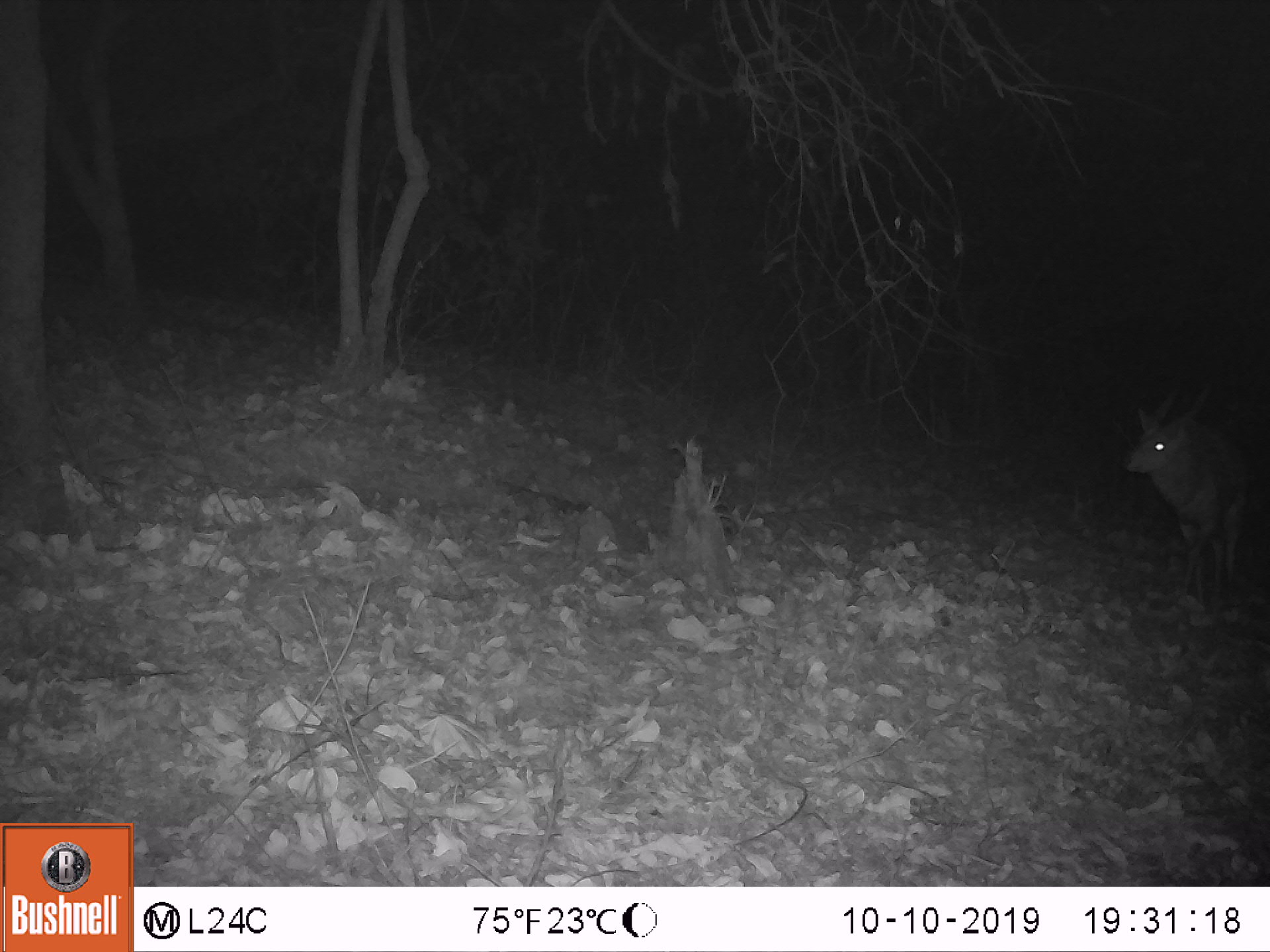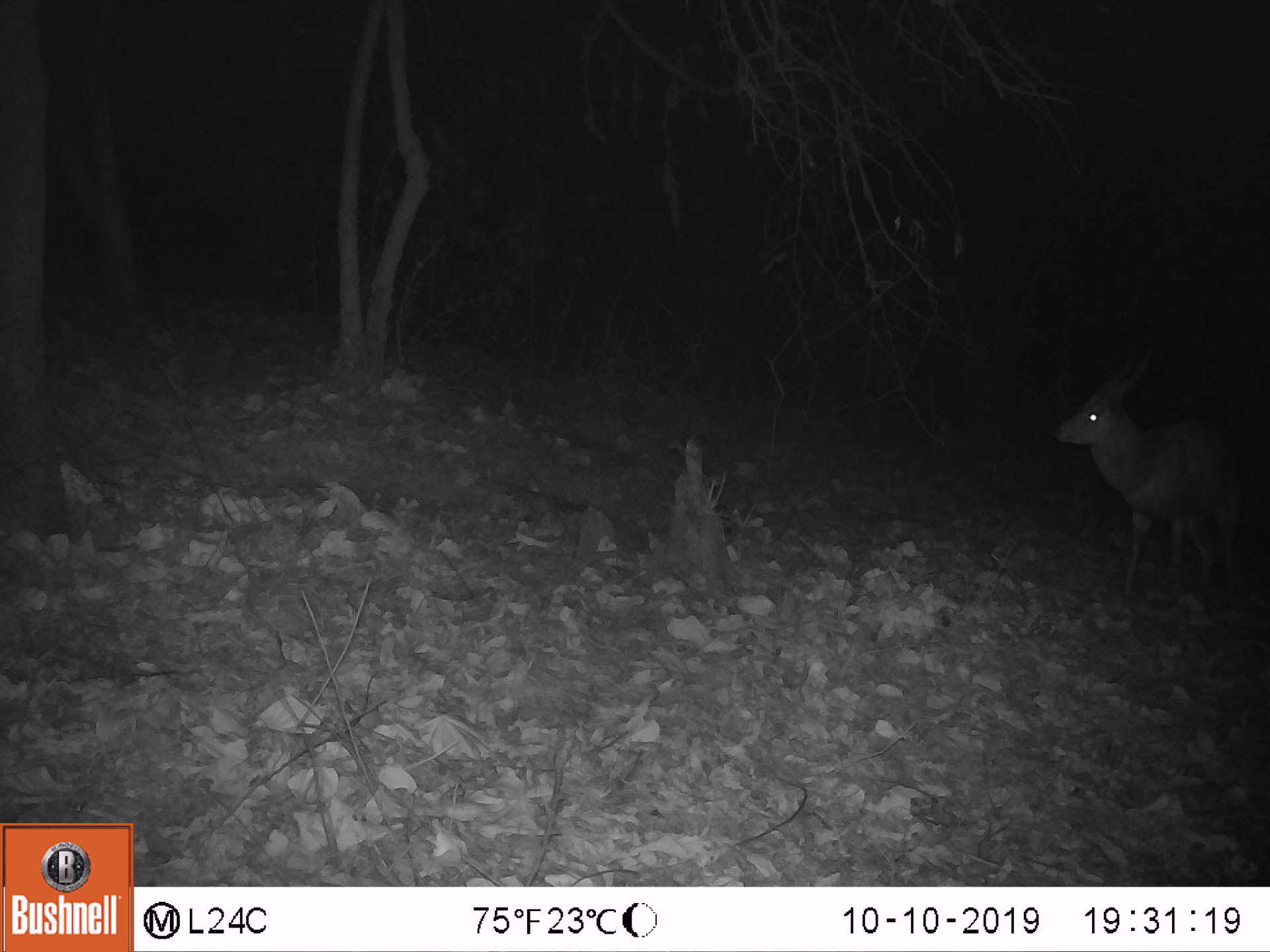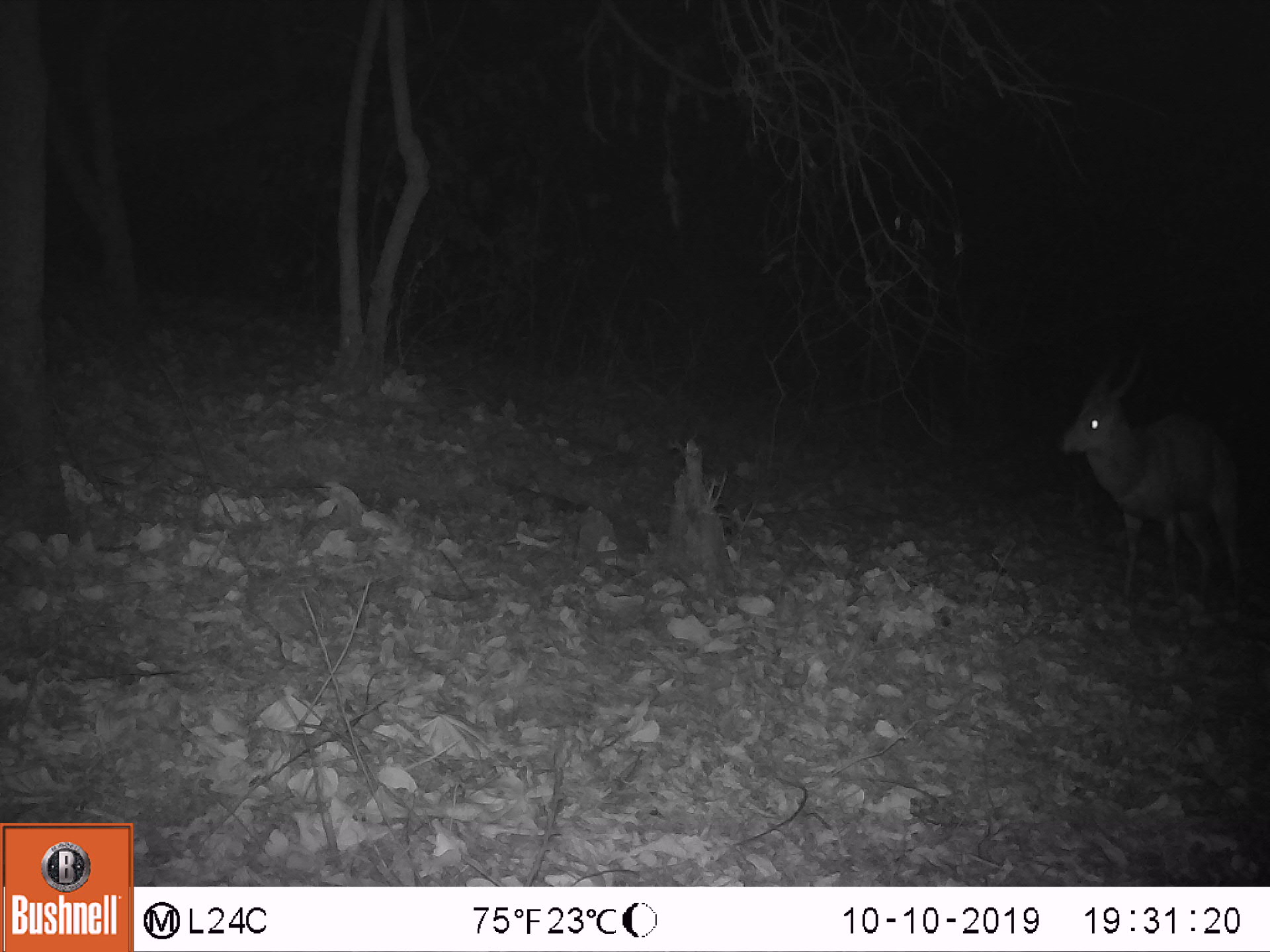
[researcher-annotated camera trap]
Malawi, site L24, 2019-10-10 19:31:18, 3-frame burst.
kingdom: Animalia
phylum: Chordata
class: Mammalia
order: Artiodactyla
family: Bovidae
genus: Tragelaphus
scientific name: Tragelaphus sylvaticus sylvaticus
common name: cape bushbuck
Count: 1.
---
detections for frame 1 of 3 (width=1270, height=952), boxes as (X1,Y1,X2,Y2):
cape bushbuck: (1119,379,1259,605)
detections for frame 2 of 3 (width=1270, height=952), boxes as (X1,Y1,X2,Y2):
cape bushbuck: (1051,343,1250,607)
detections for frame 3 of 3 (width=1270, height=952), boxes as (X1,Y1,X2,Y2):
cape bushbuck: (1052,352,1254,608)